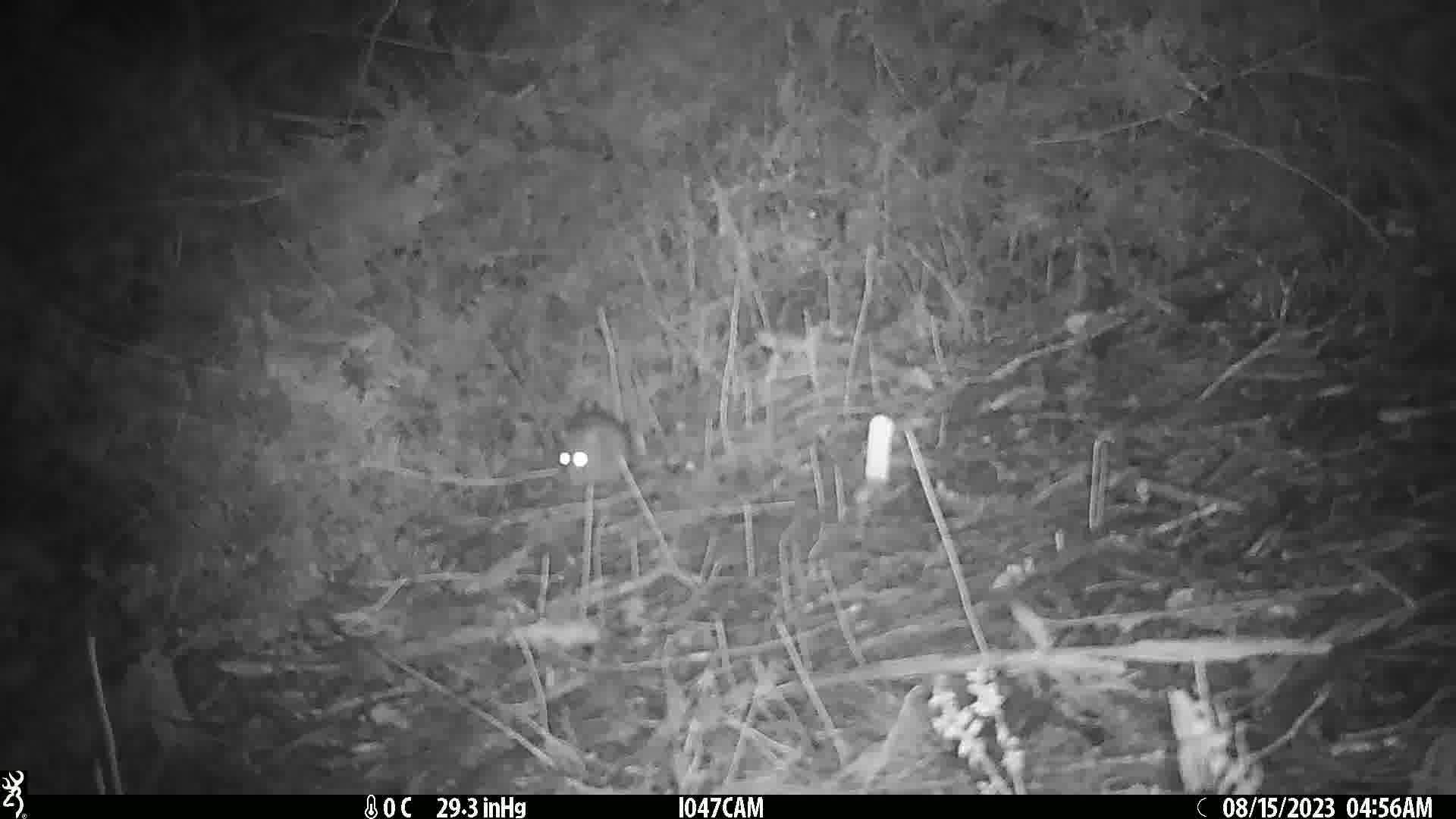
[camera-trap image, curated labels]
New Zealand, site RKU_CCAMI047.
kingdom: Animalia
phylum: Chordata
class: Mammalia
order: Rodentia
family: Muridae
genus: Rattus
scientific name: Rattus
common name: rat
Rat (Rattus).